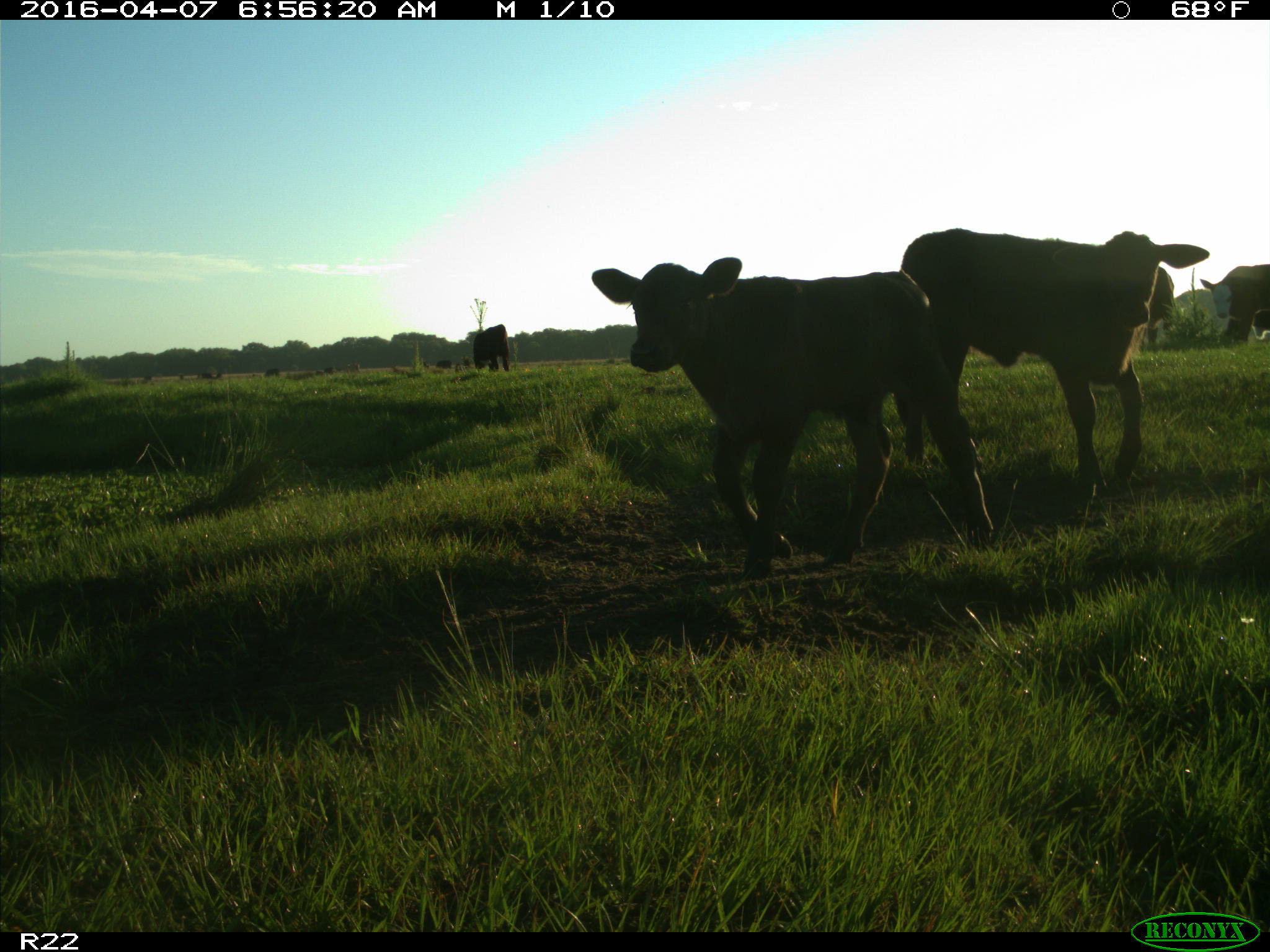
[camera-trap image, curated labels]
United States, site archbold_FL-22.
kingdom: Animalia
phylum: Chordata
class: Mammalia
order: Artiodactyla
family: Bovidae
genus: Bos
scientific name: Bos taurus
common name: domestic cow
Bos taurus (domestic cow).